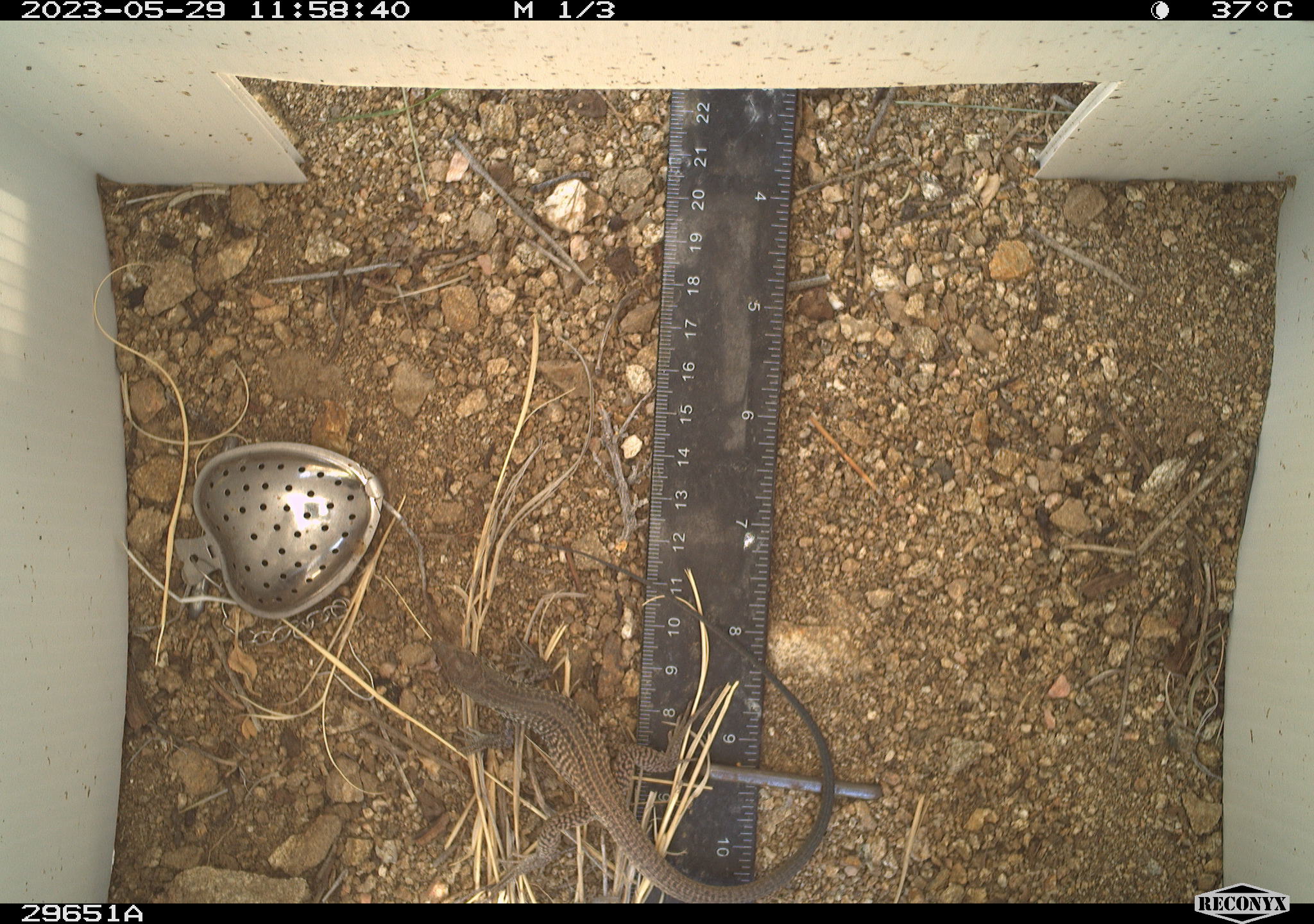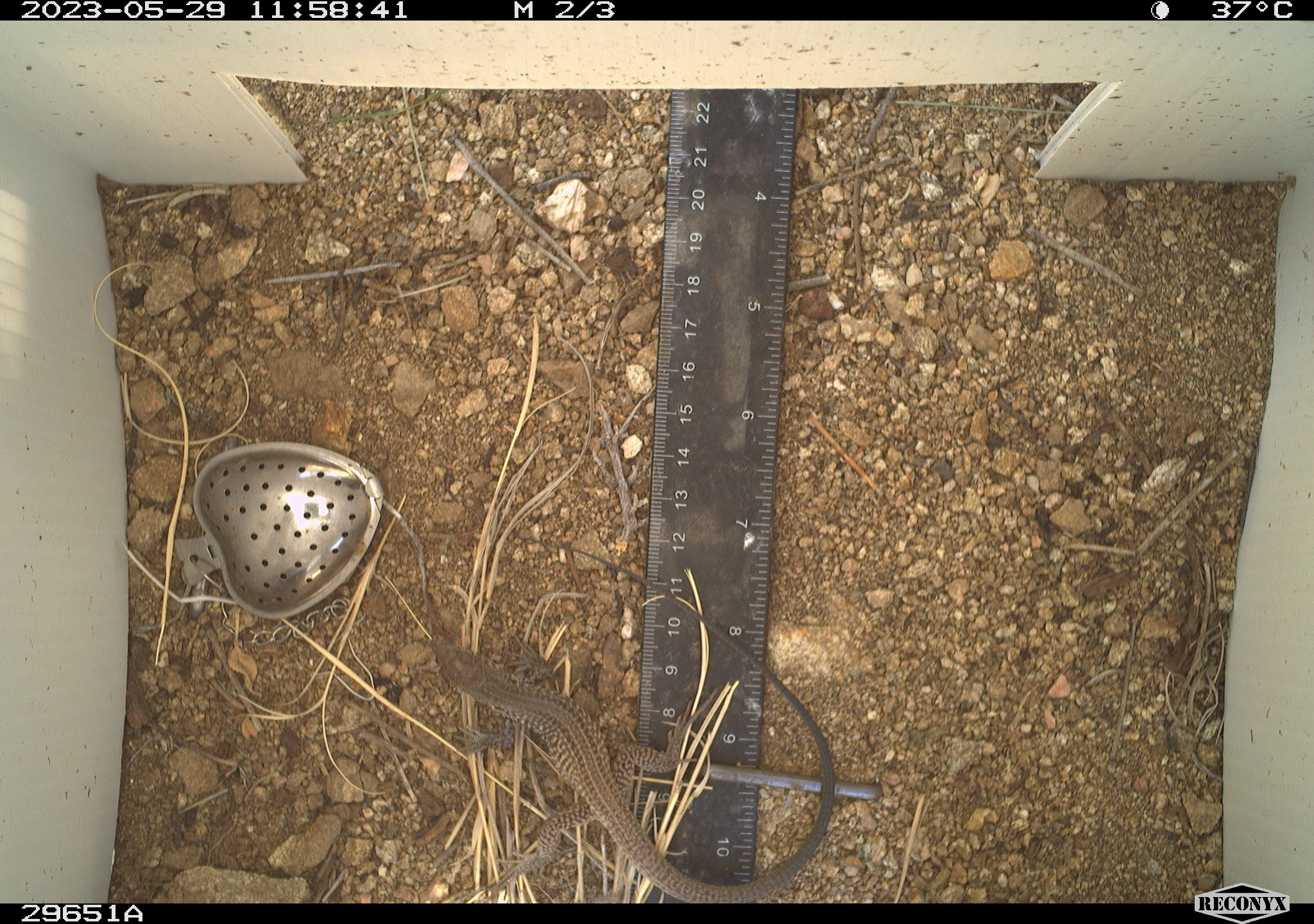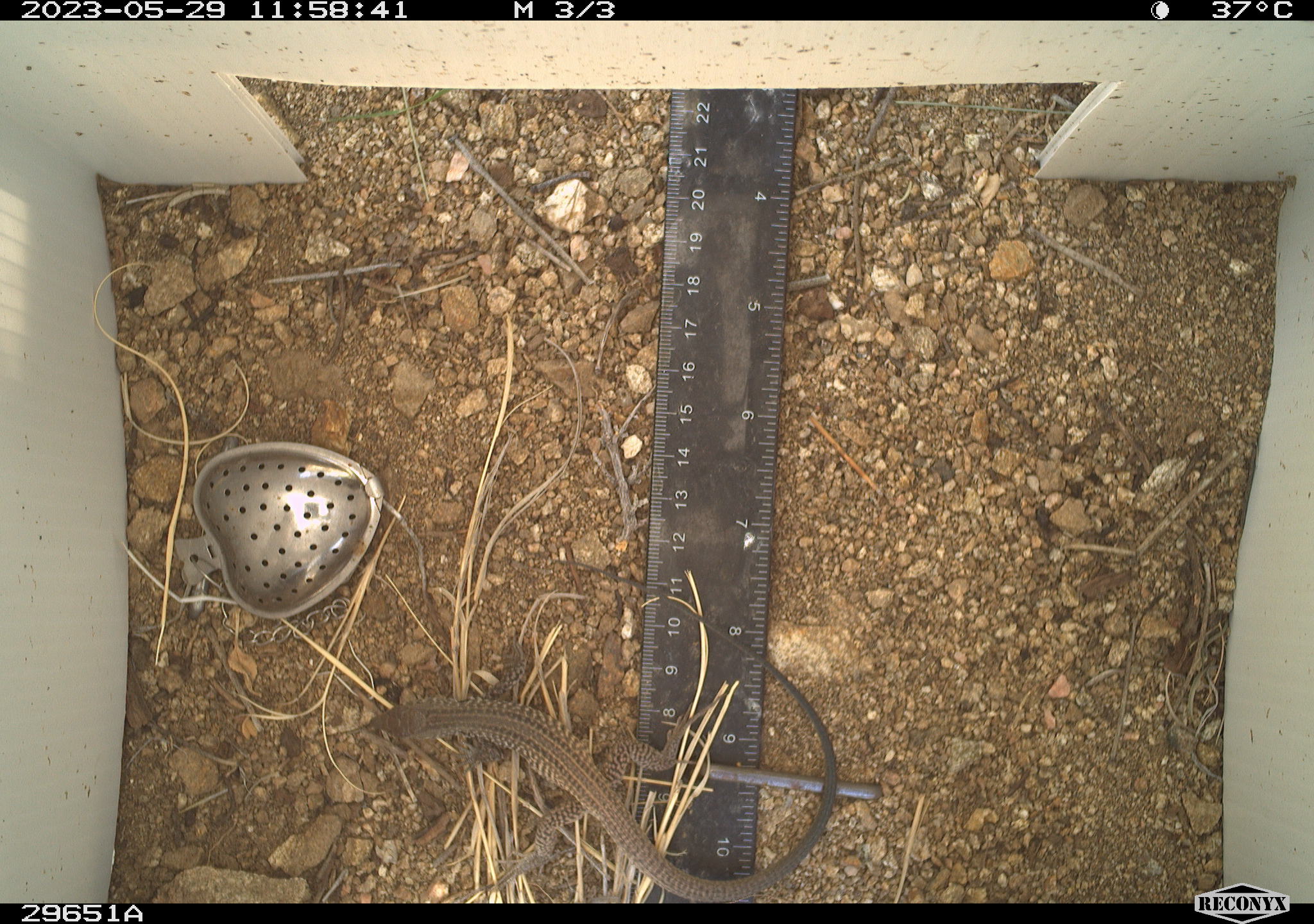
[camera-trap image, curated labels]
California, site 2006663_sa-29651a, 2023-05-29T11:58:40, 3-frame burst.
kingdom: Animalia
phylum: Chordata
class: Reptilia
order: Squamata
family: Teiidae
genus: Aspidoscelis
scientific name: Aspidoscelis tigris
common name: western whiptail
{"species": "western whiptail (Aspidoscelis tigris)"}